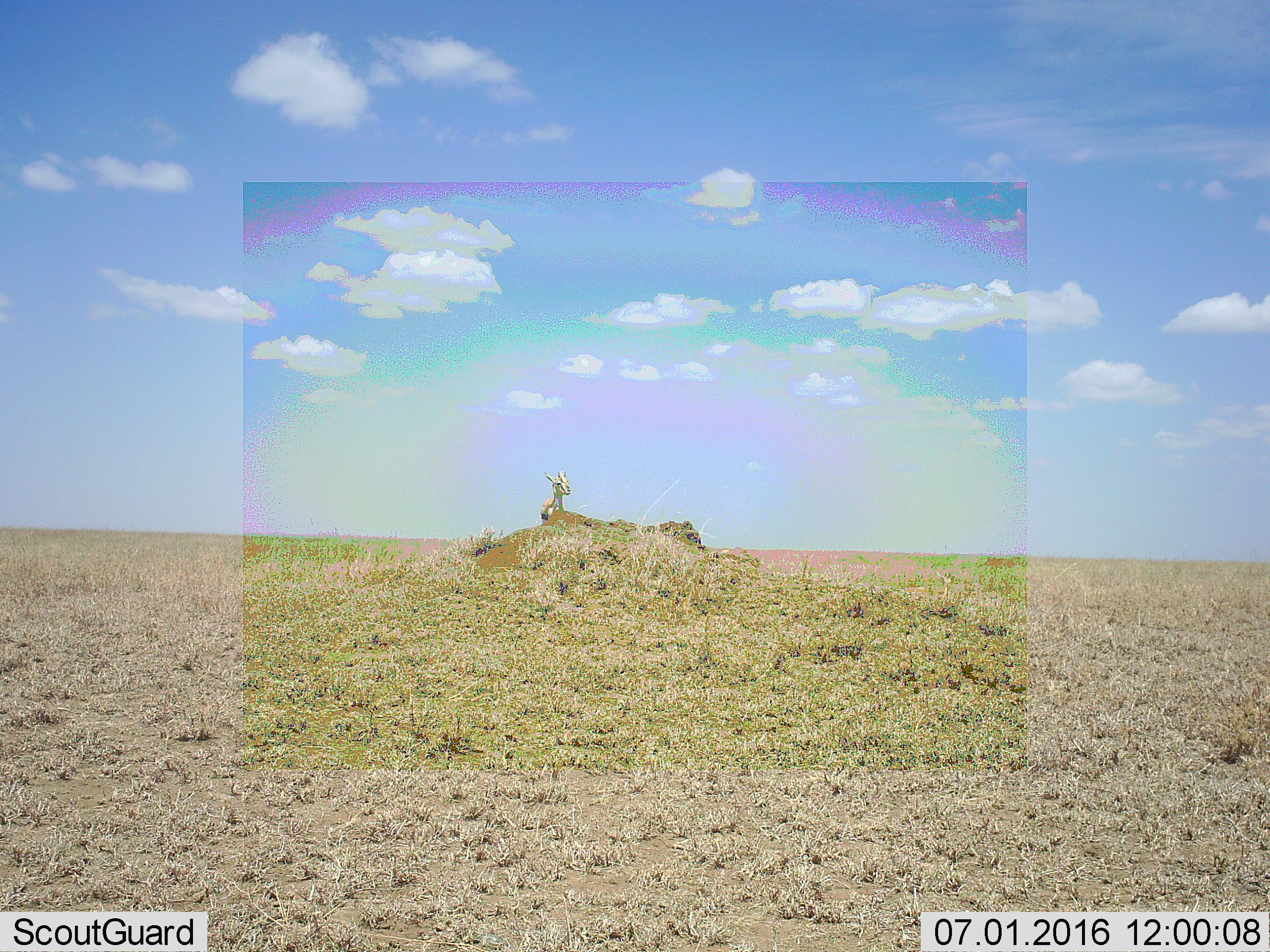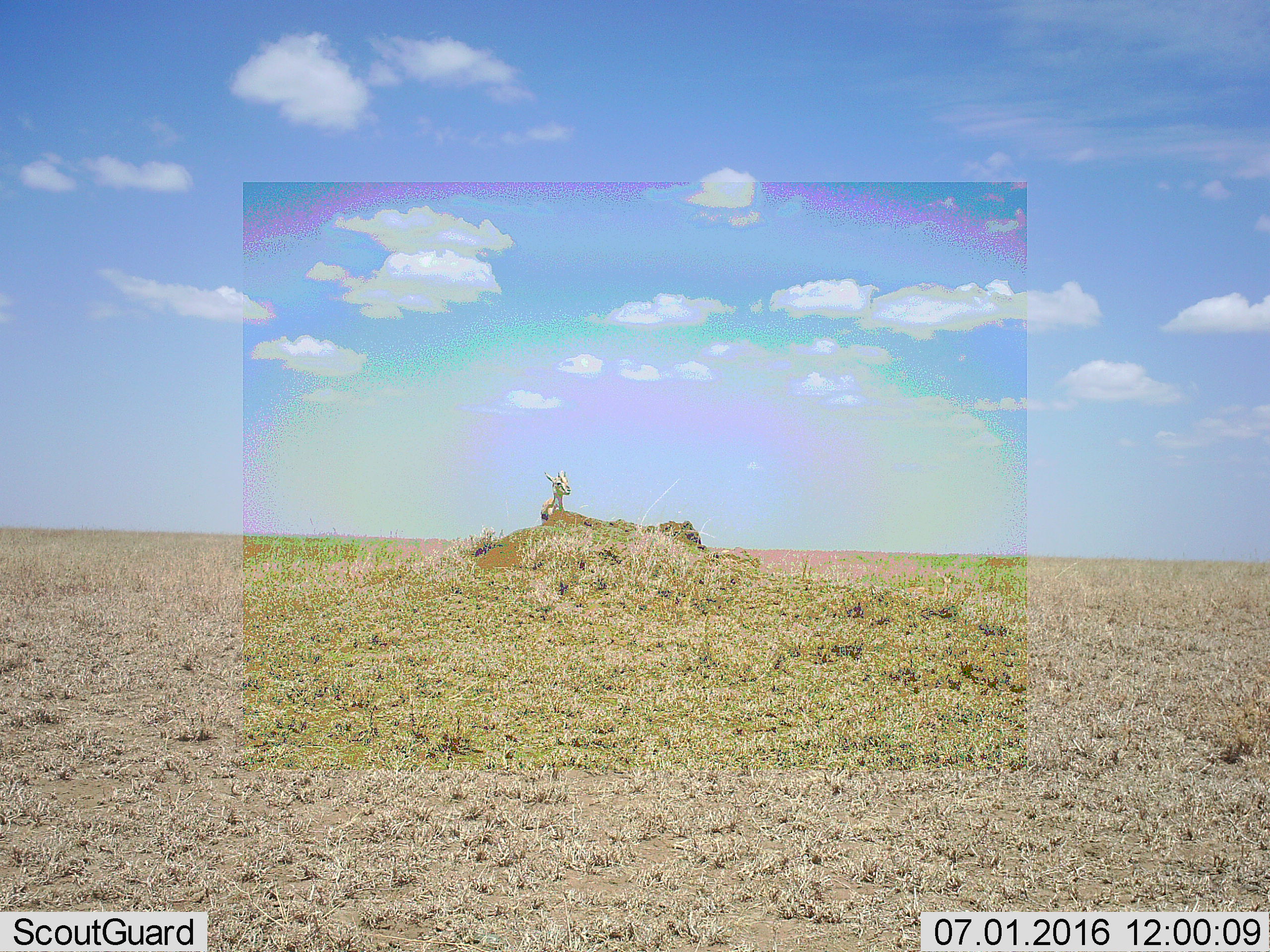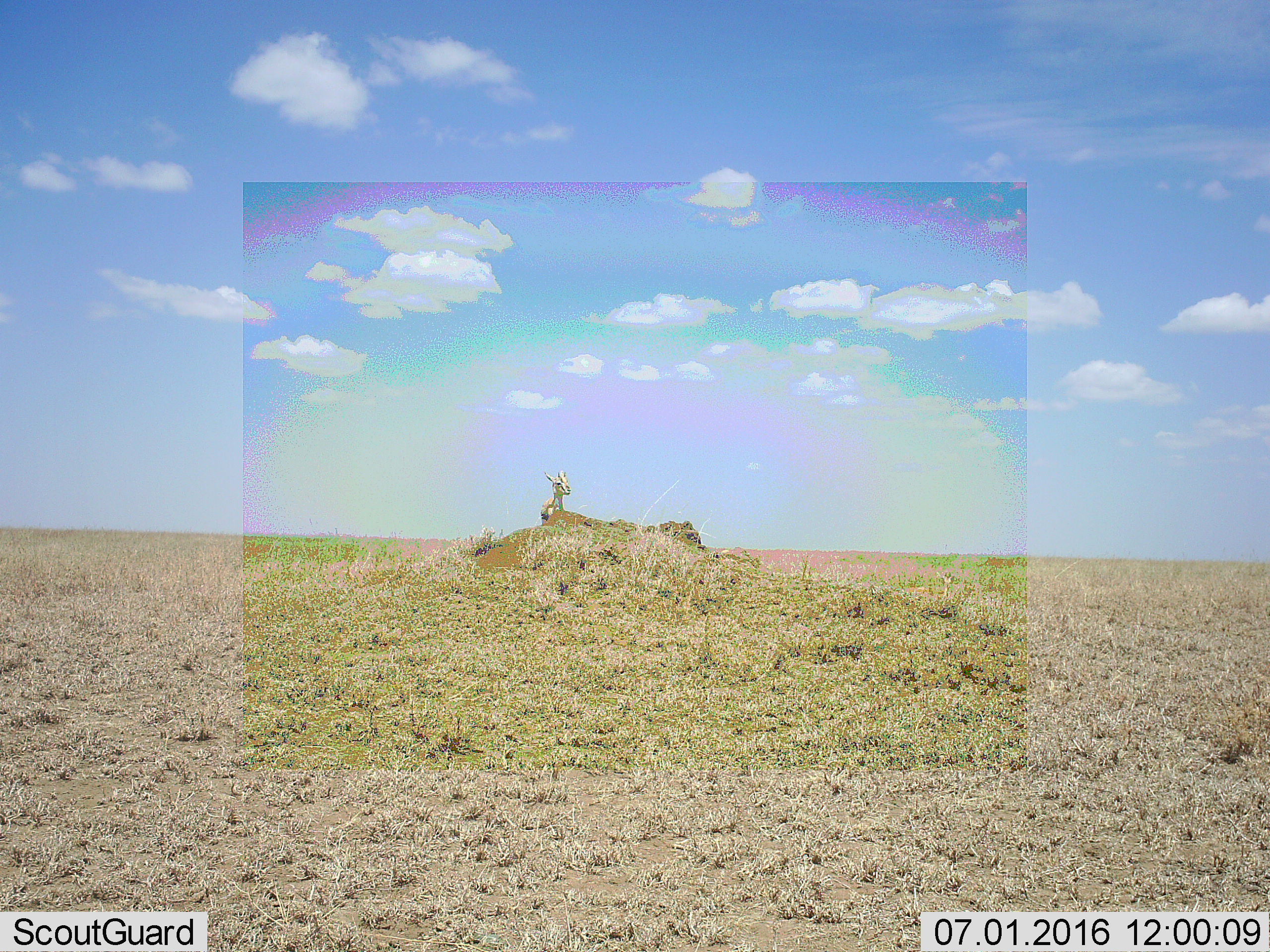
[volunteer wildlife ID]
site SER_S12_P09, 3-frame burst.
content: unidentified animal